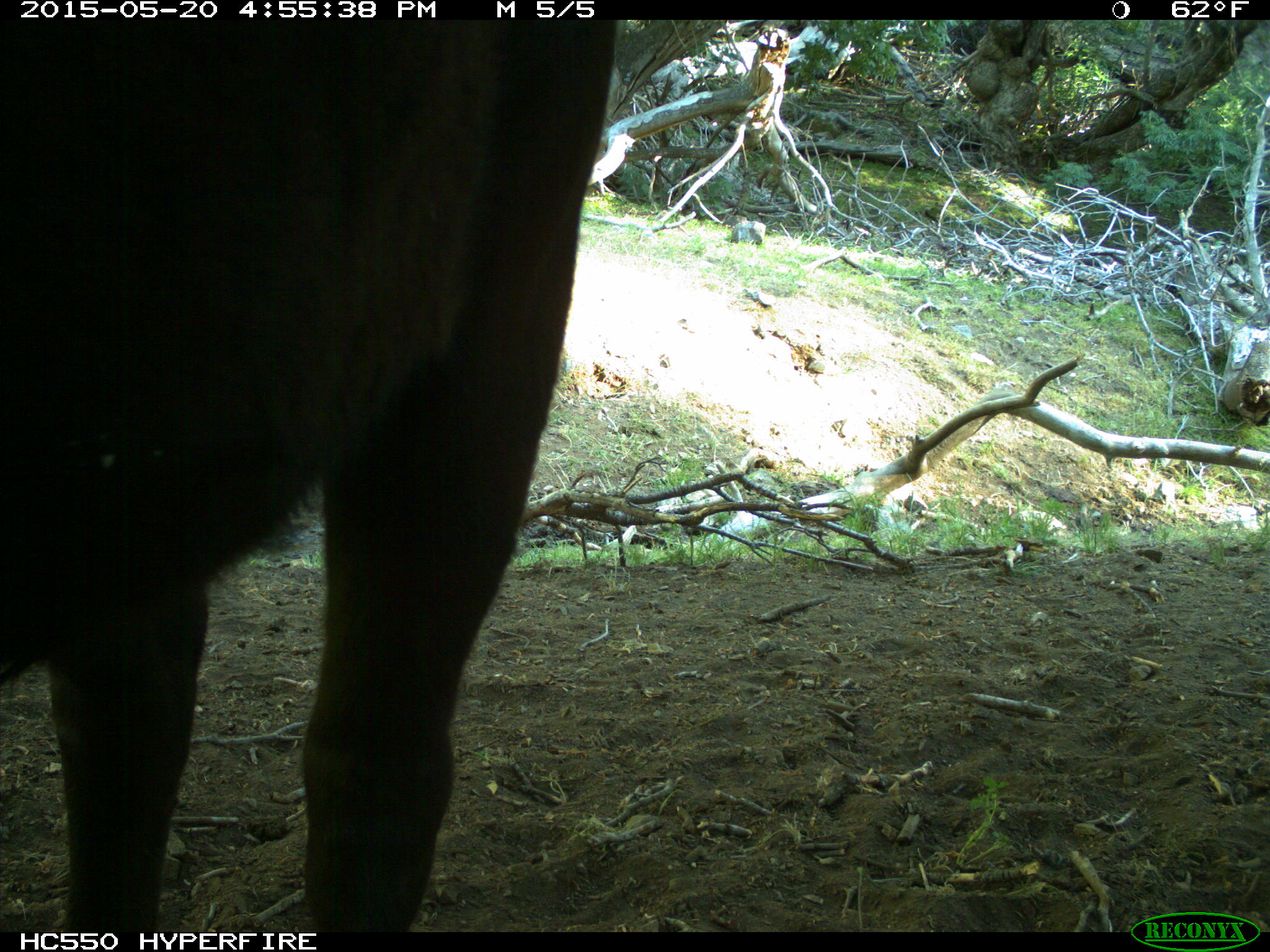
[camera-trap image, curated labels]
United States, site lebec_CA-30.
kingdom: Animalia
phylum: Chordata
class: Mammalia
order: Artiodactyla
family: Bovidae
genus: Bos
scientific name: Bos taurus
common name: domestic cow